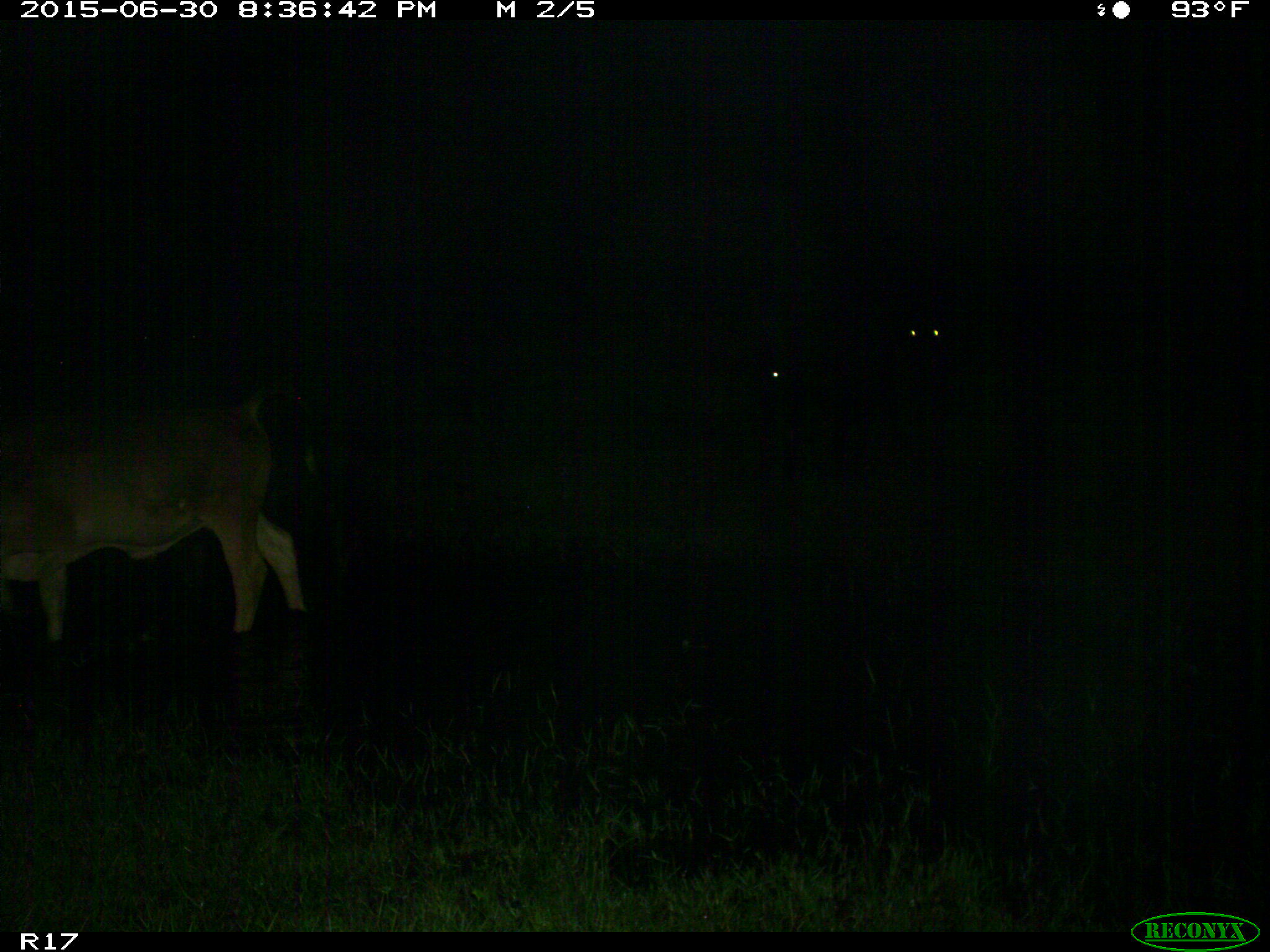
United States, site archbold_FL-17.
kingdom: Animalia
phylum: Chordata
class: Mammalia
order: Artiodactyla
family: Bovidae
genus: Bos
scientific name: Bos taurus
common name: domestic cow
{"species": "Bos taurus (domestic cow)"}